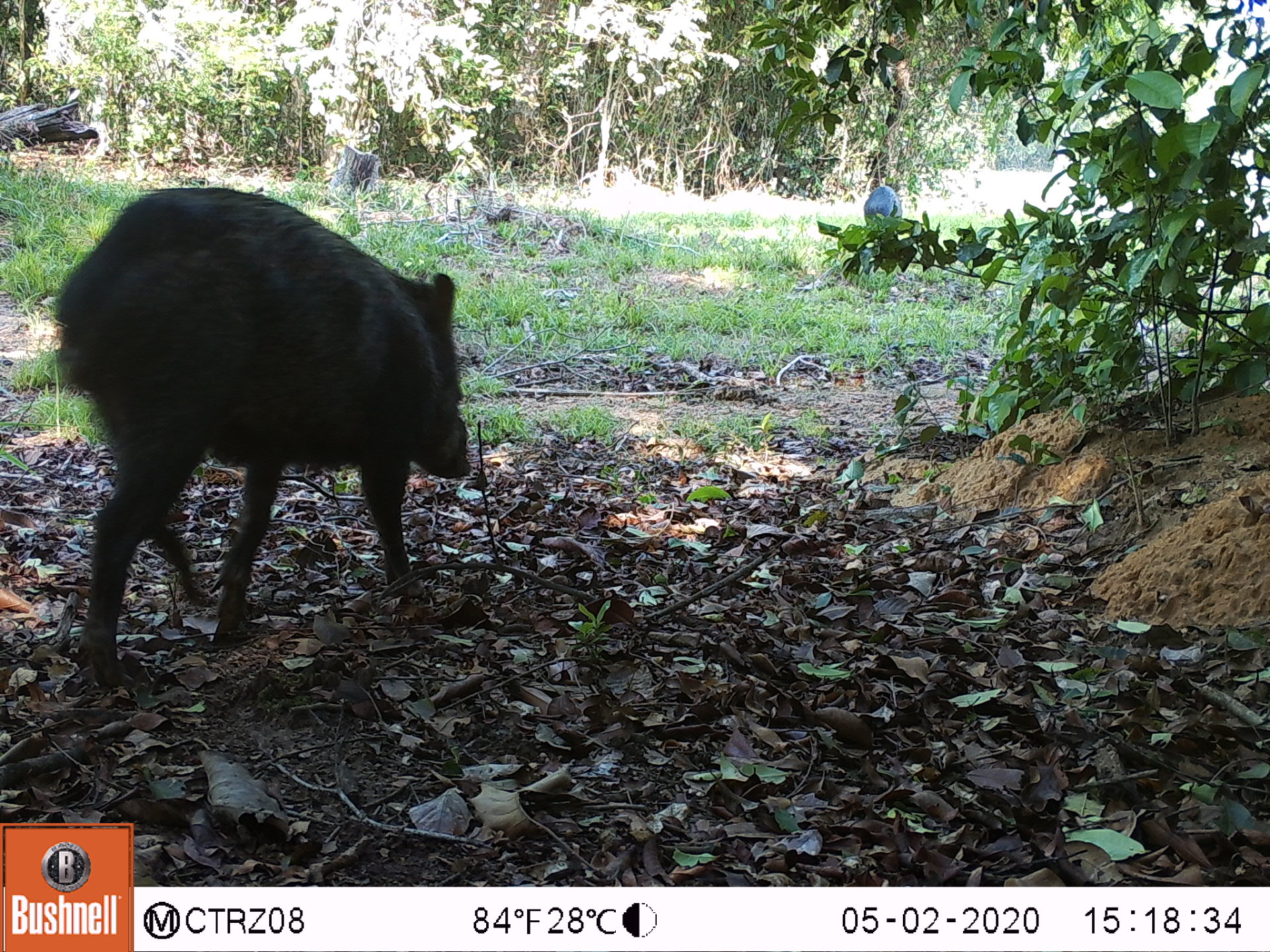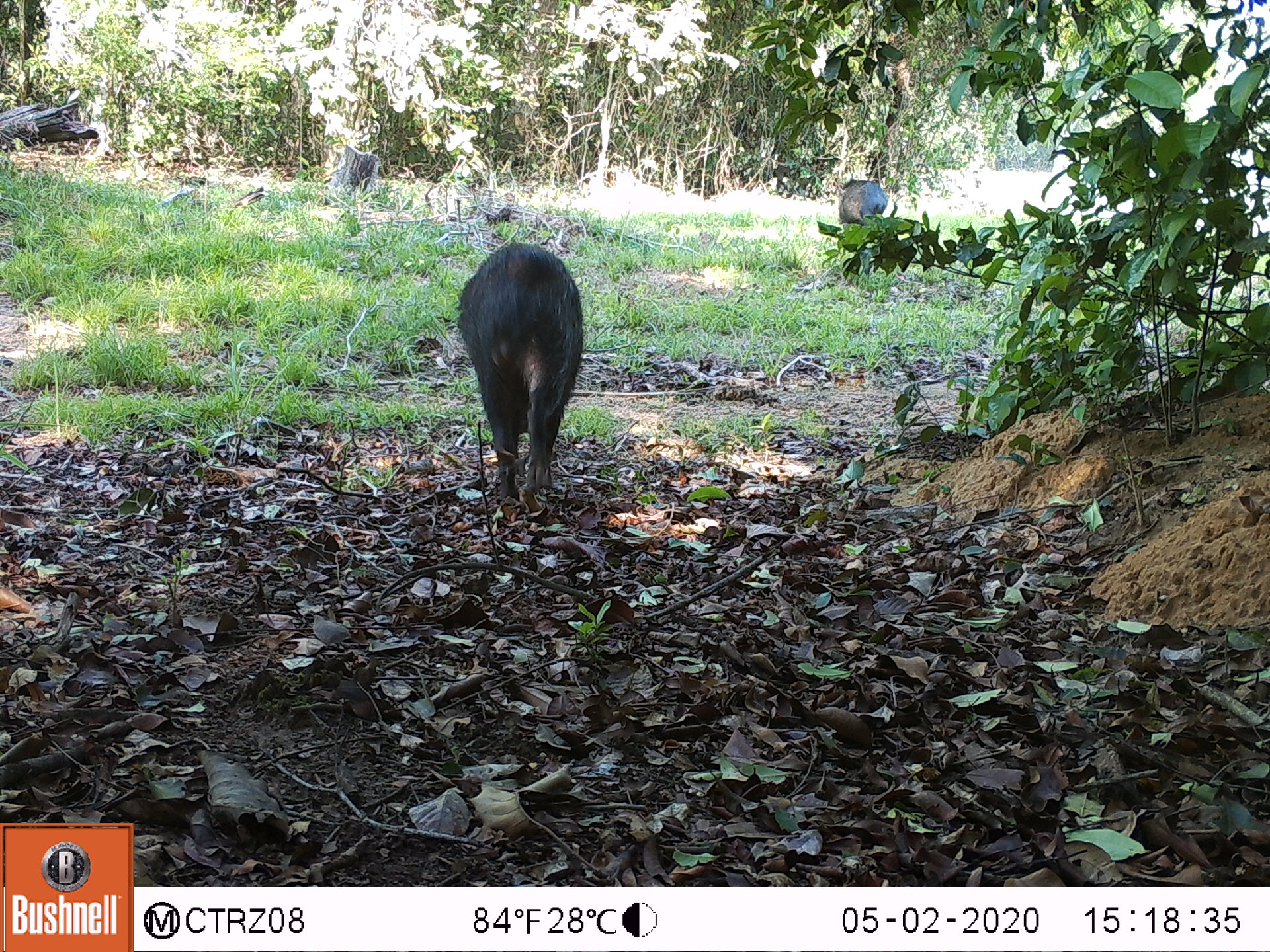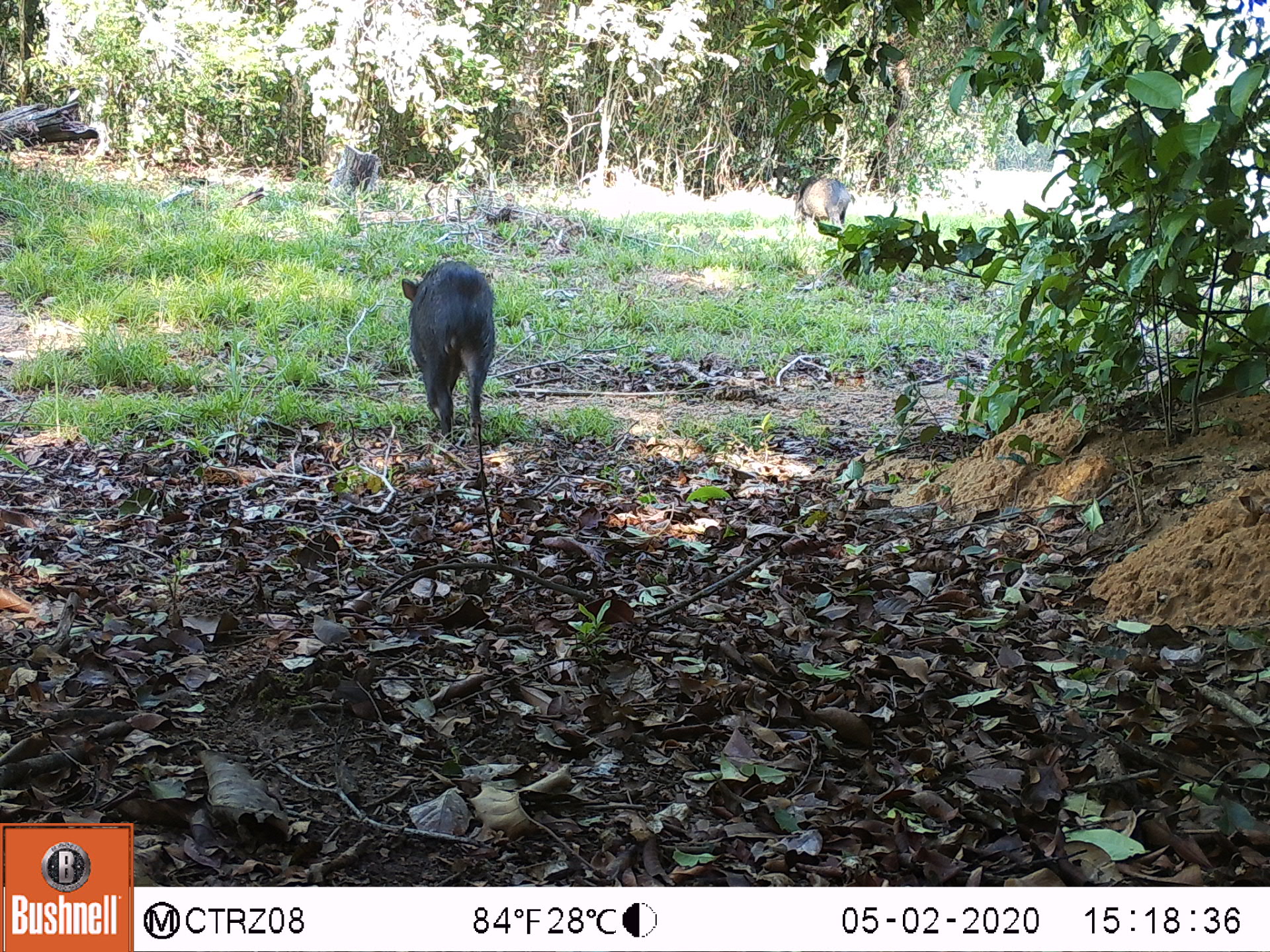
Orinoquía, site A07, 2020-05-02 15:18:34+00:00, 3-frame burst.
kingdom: Animalia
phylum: Chordata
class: Mammalia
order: Artiodactyla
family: Tayassuidae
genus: Pecari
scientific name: Pecari tajacu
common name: collared peccary